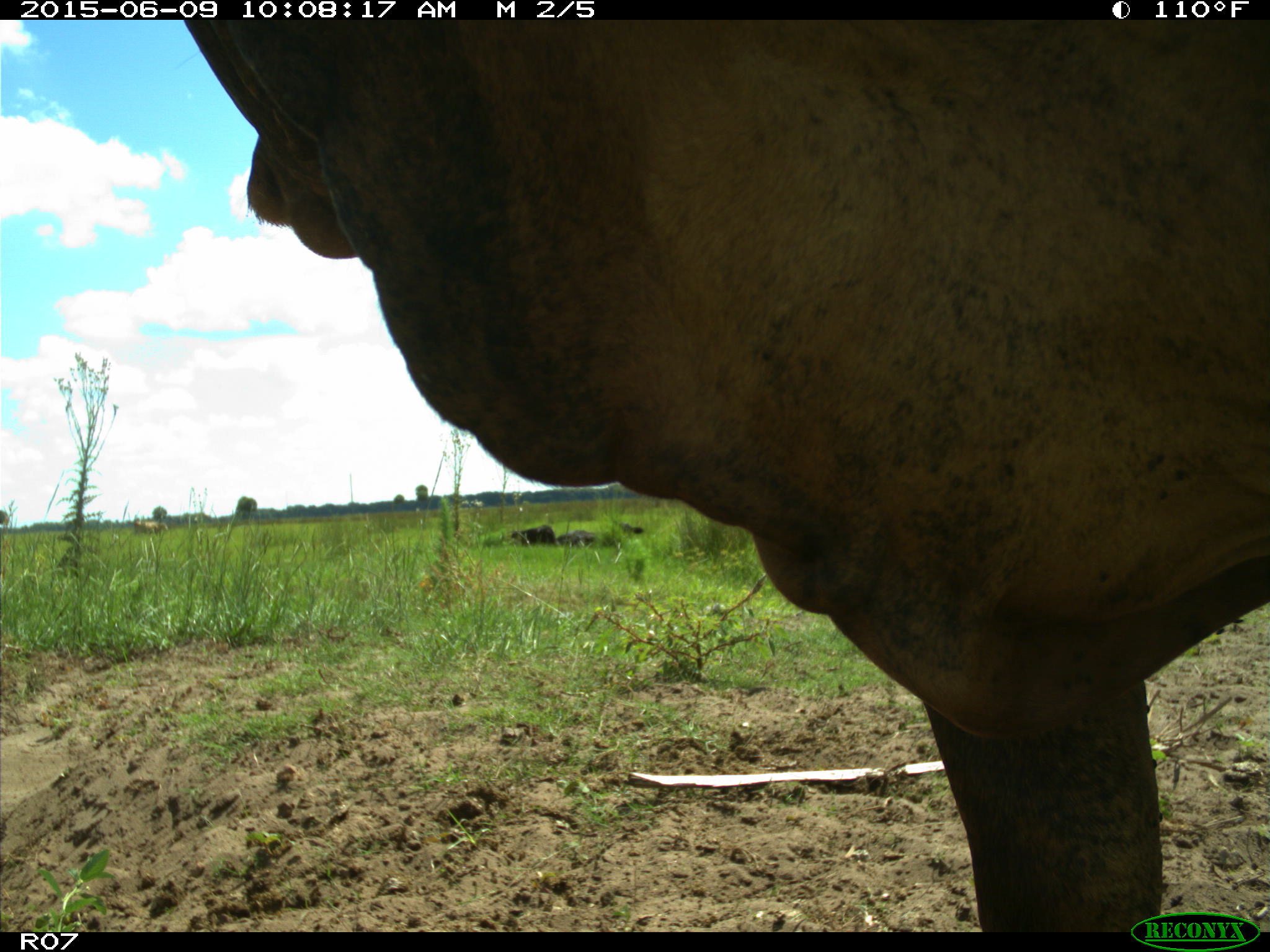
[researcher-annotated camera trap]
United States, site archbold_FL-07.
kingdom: Animalia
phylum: Chordata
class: Mammalia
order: Artiodactyla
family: Bovidae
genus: Bos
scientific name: Bos taurus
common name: domestic cow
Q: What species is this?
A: Bos taurus (domestic cow).